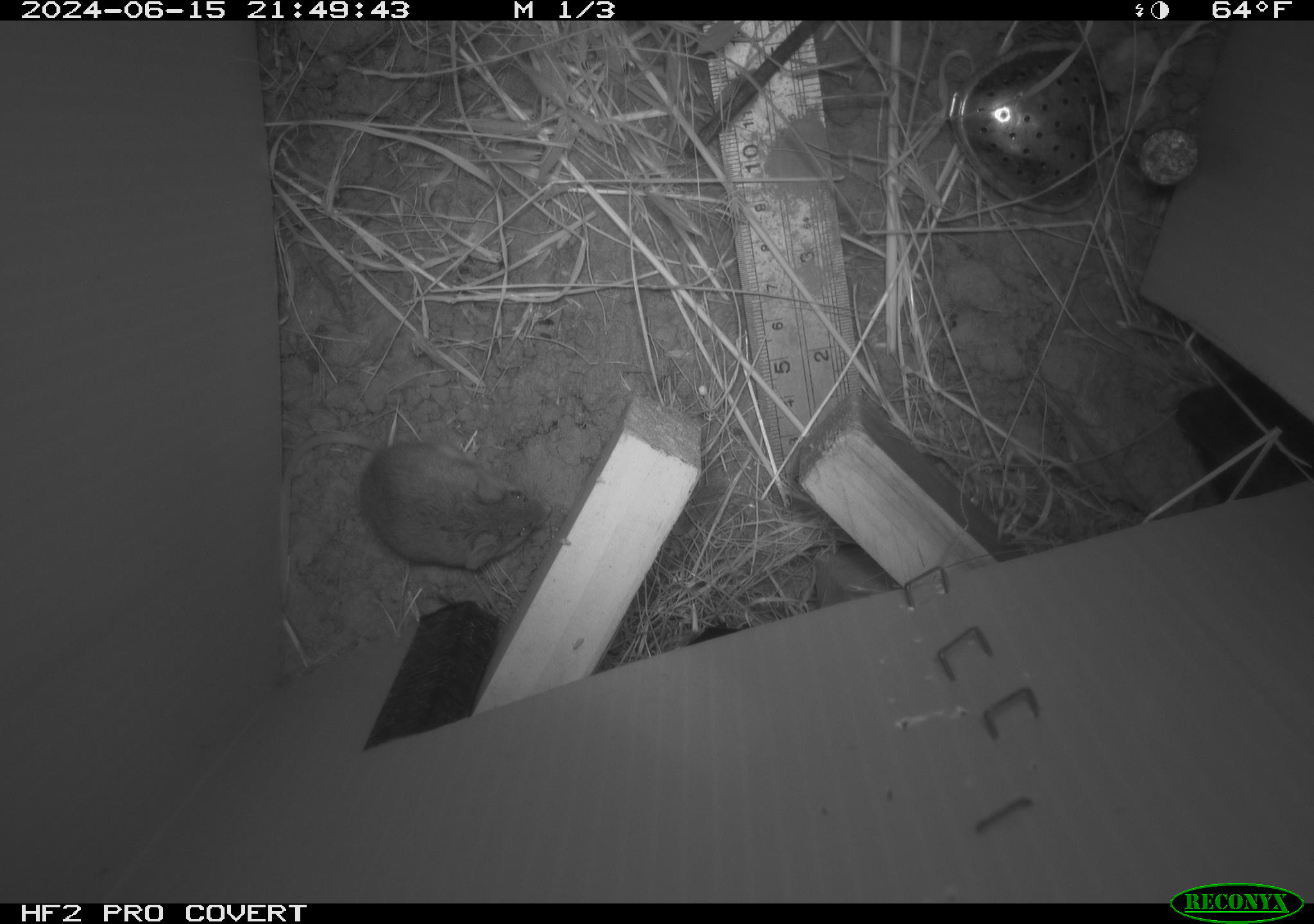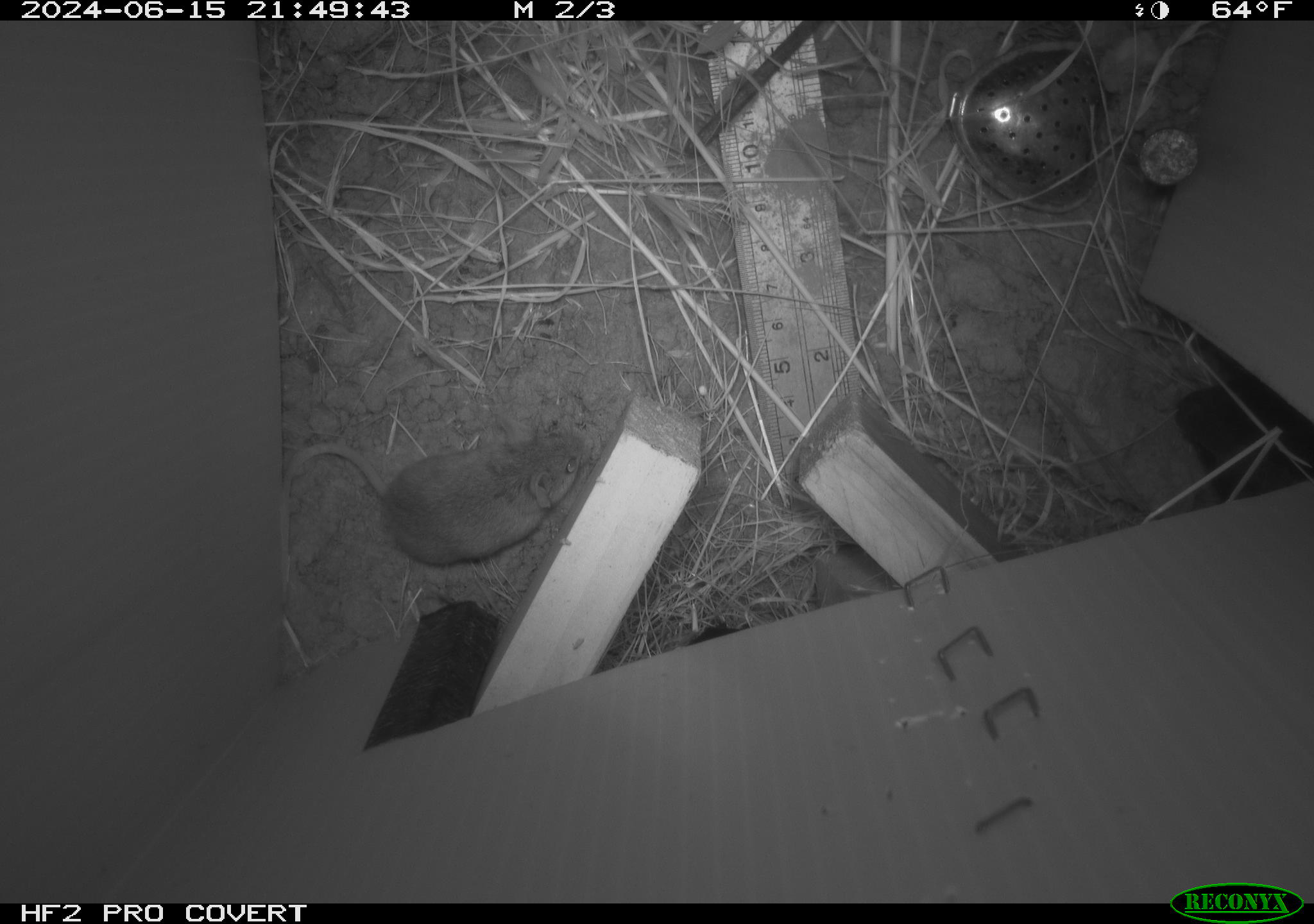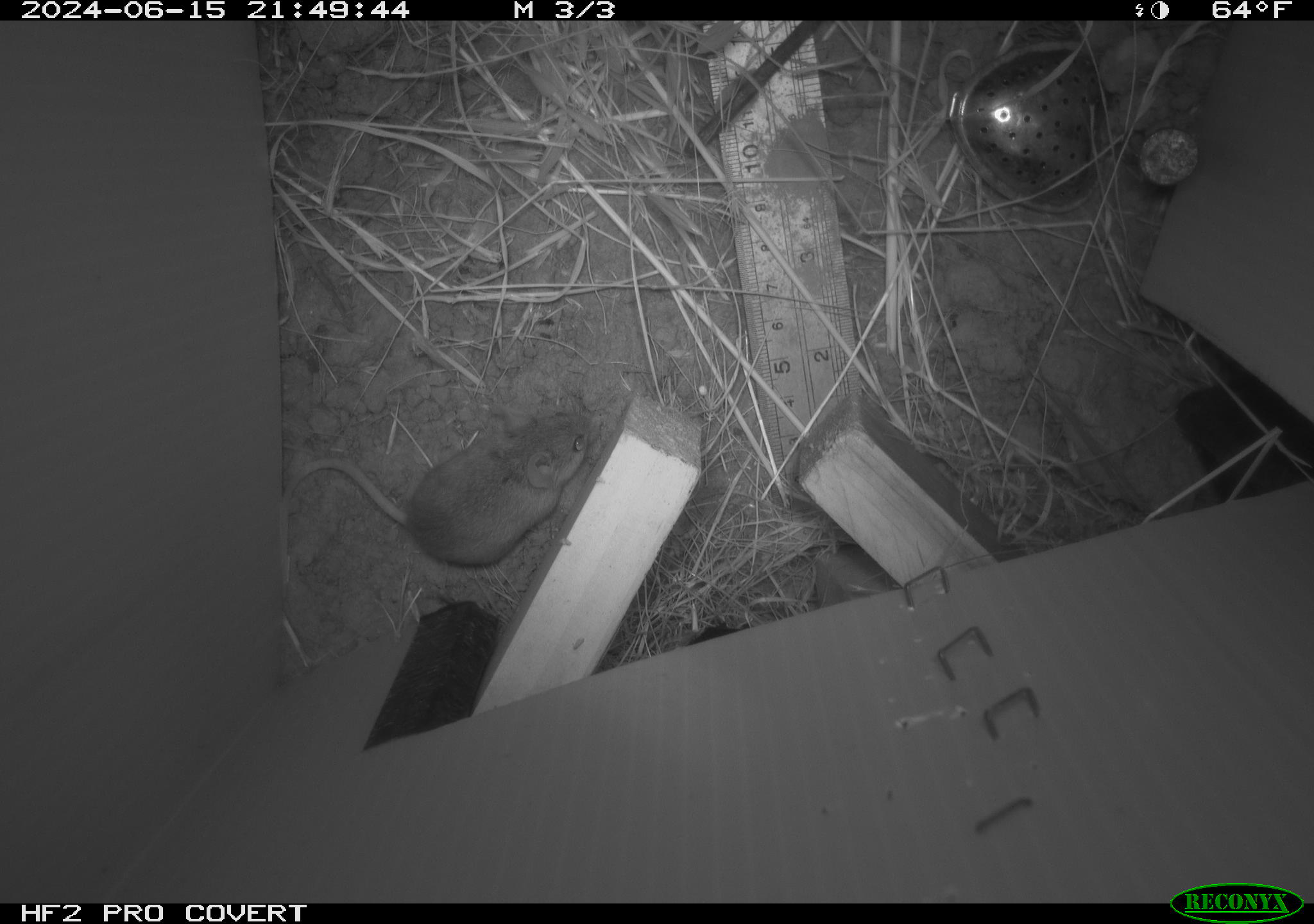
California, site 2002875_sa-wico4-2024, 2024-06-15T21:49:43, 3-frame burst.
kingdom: Animalia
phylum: Chordata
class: Mammalia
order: Rodentia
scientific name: Rodentia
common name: rodent